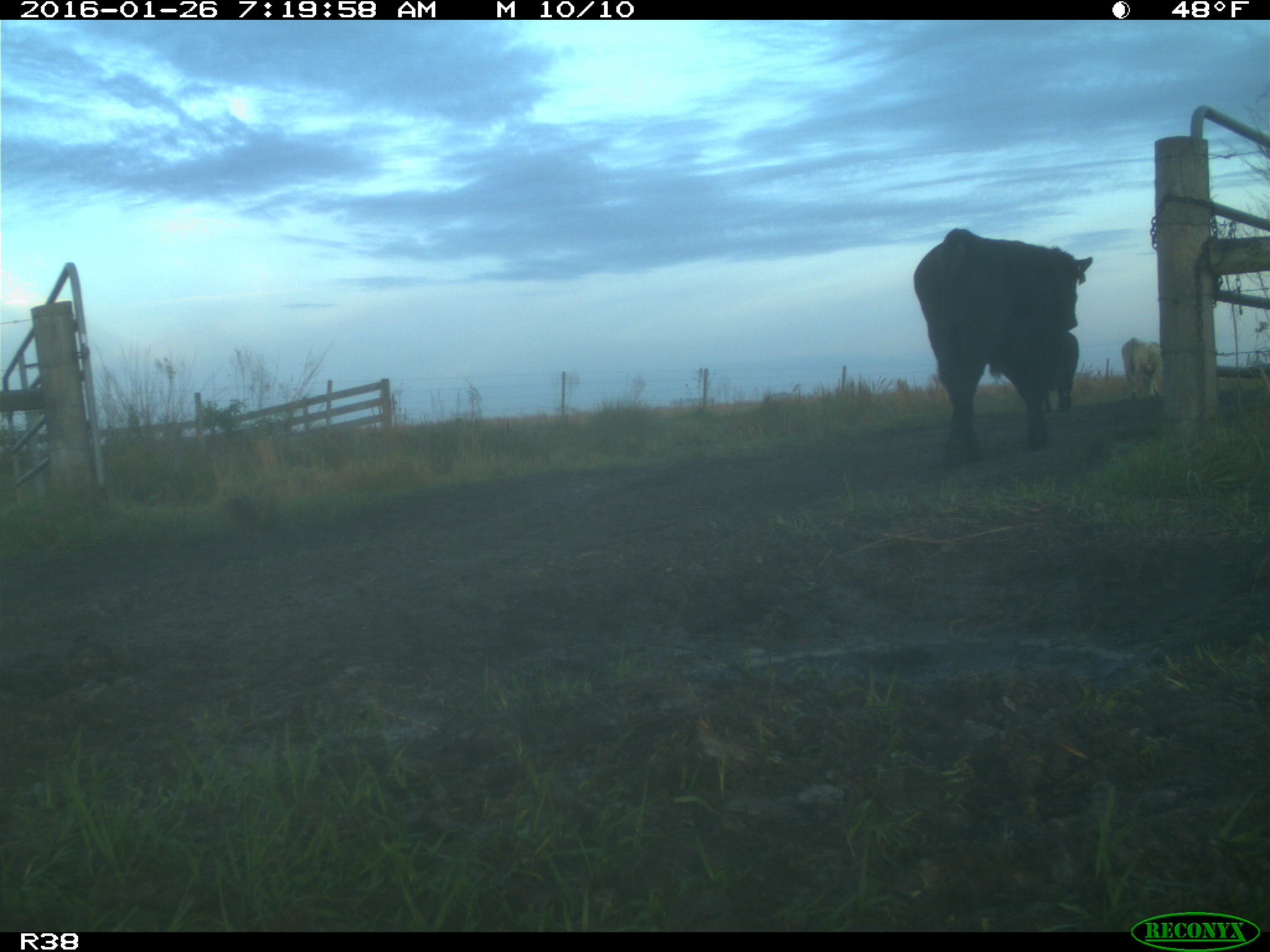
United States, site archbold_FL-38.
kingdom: Animalia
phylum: Chordata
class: Mammalia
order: Artiodactyla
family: Bovidae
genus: Bos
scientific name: Bos taurus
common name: domestic cow